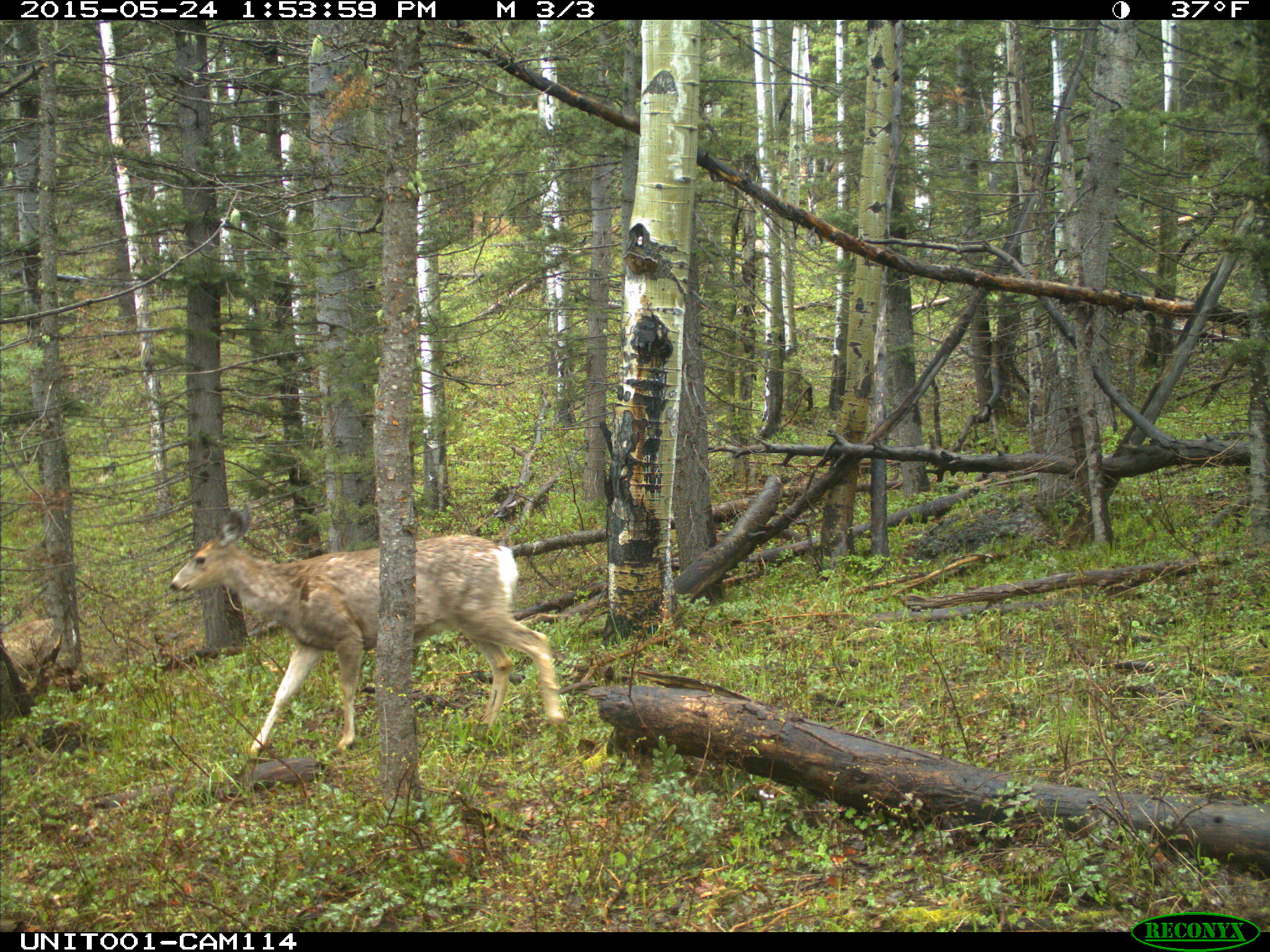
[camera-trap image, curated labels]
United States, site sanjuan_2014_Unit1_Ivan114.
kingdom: Animalia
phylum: Chordata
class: Mammalia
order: Artiodactyla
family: Cervidae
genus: Odocoileus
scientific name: Odocoileus hemionus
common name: mule deer